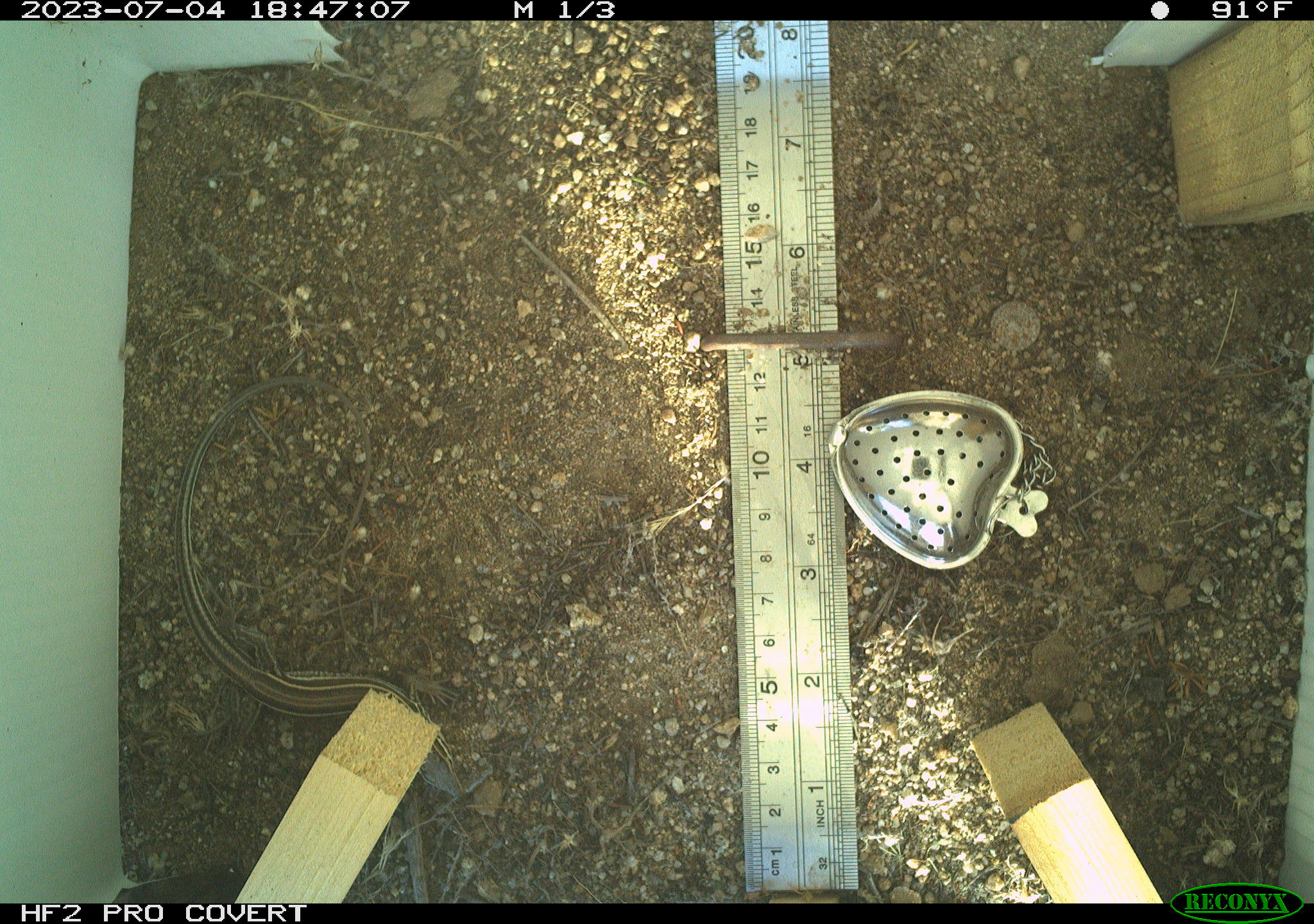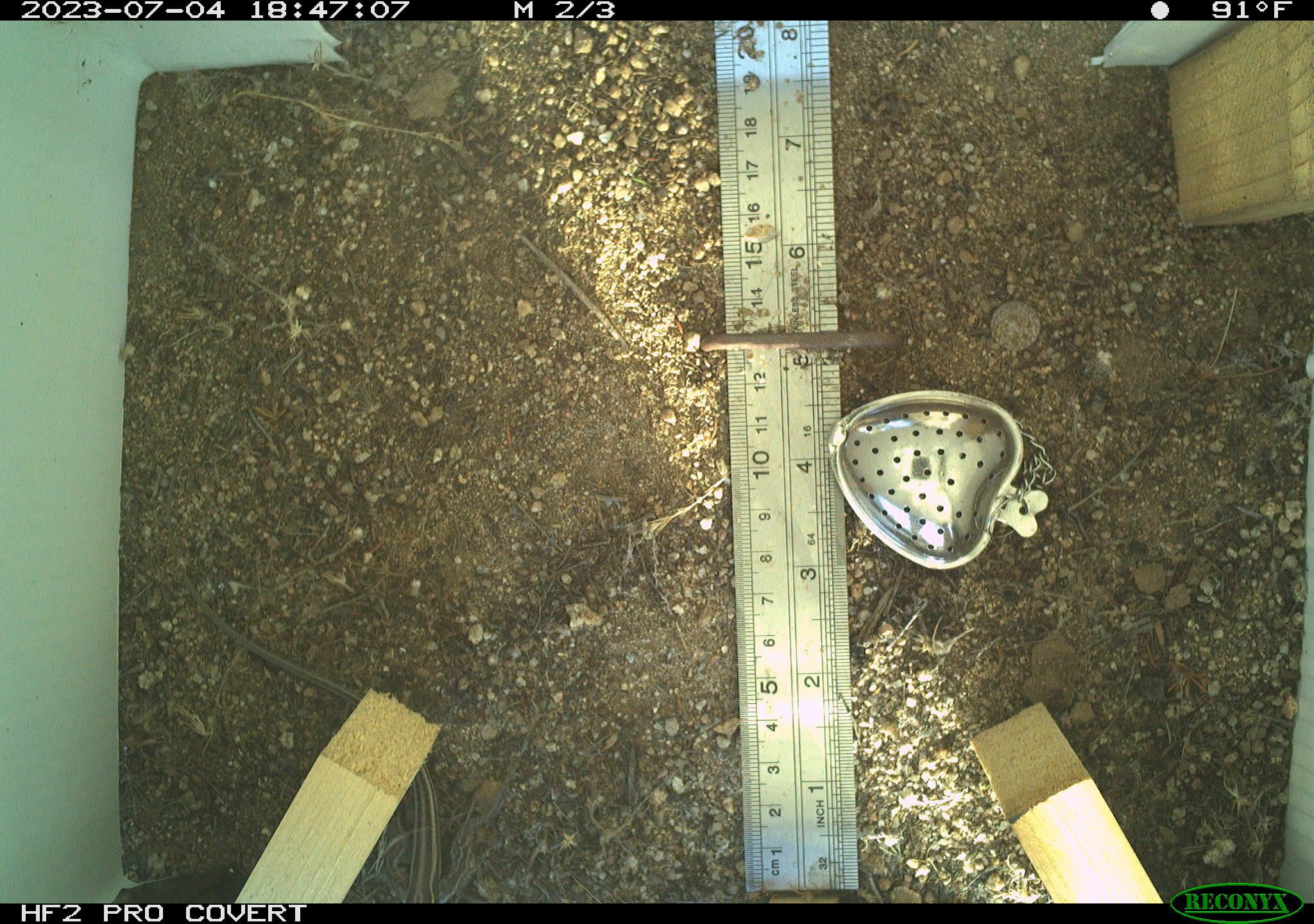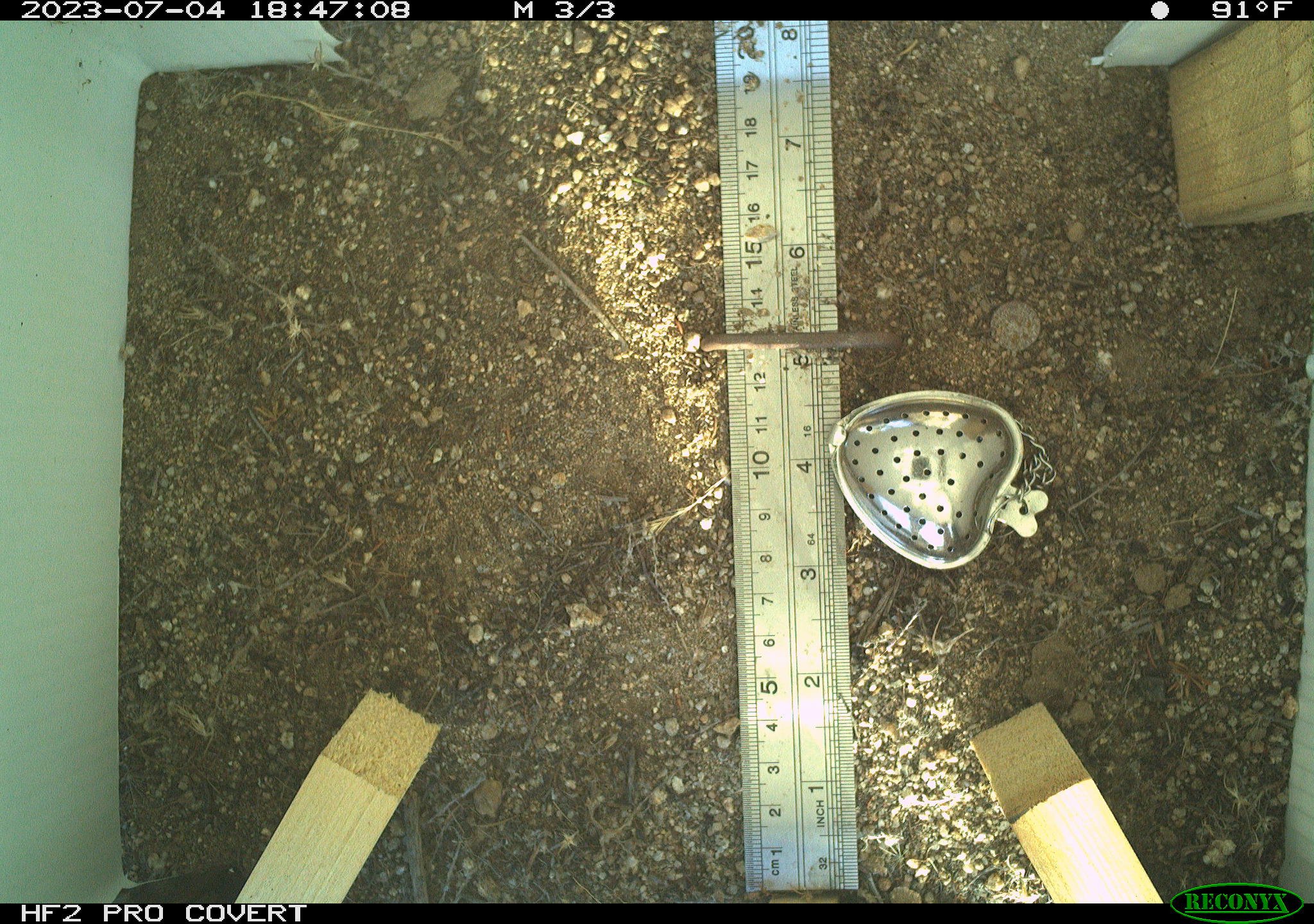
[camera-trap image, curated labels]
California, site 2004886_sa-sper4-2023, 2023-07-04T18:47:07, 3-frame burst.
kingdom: Animalia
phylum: Chordata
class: Reptilia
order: Squamata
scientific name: Squamata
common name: lizards and snakes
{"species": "lizards and snakes (Squamata)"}